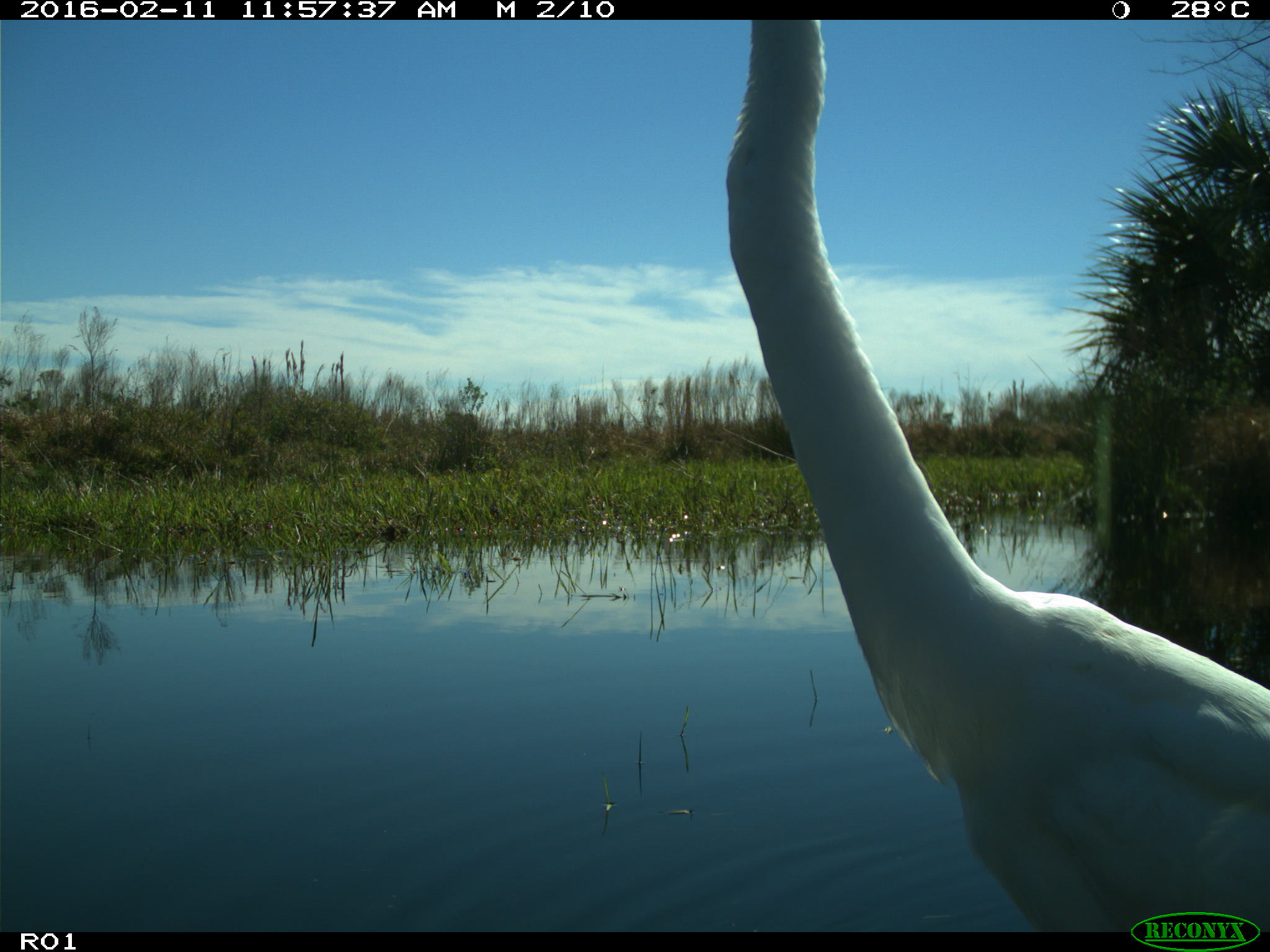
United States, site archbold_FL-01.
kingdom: Animalia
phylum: Chordata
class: Aves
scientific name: Aves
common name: birds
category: unidentified bird